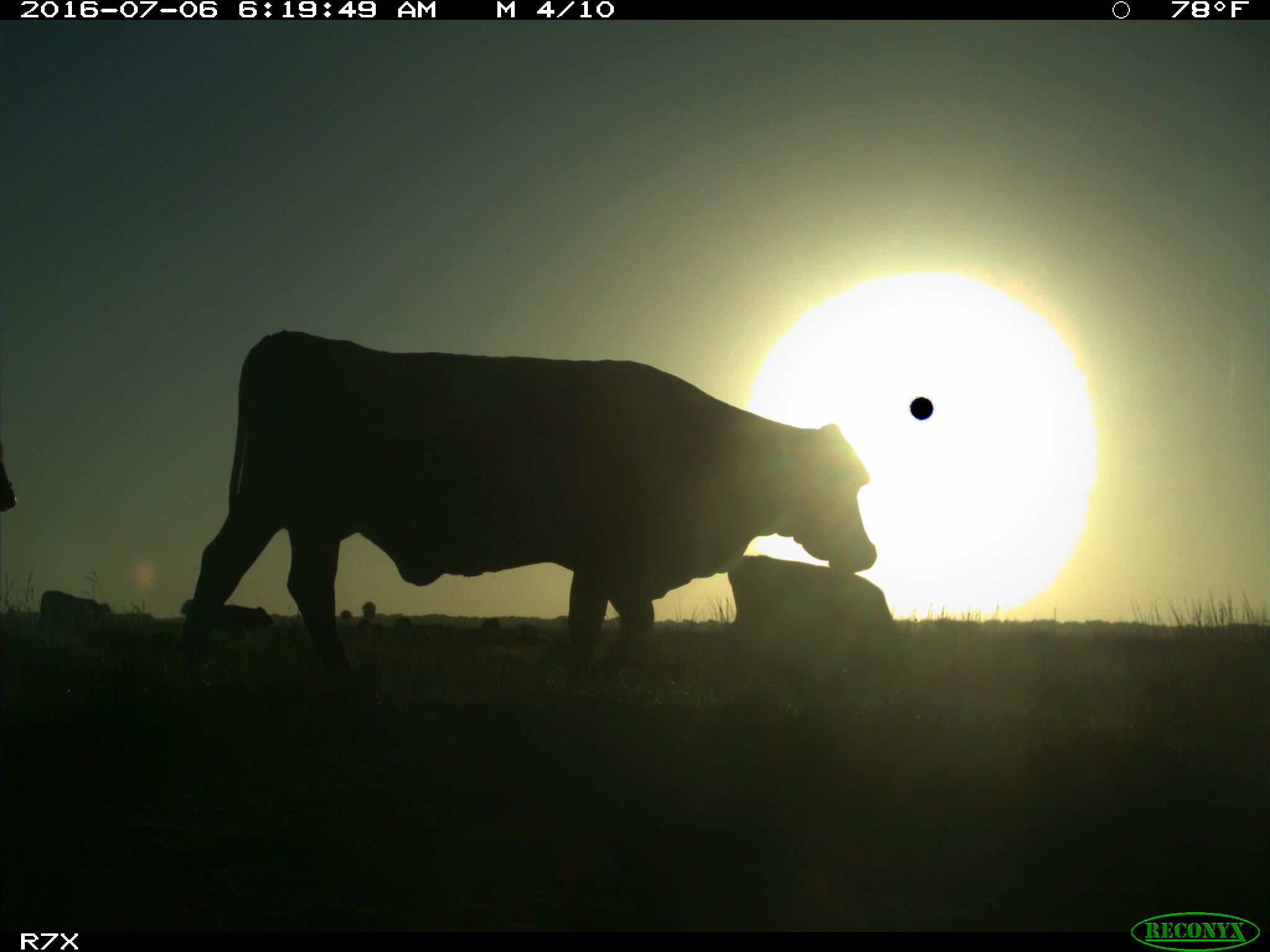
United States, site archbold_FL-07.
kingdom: Animalia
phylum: Chordata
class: Mammalia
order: Artiodactyla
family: Bovidae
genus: Bos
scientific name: Bos taurus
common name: domestic cow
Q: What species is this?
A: Bos taurus (domestic cow).